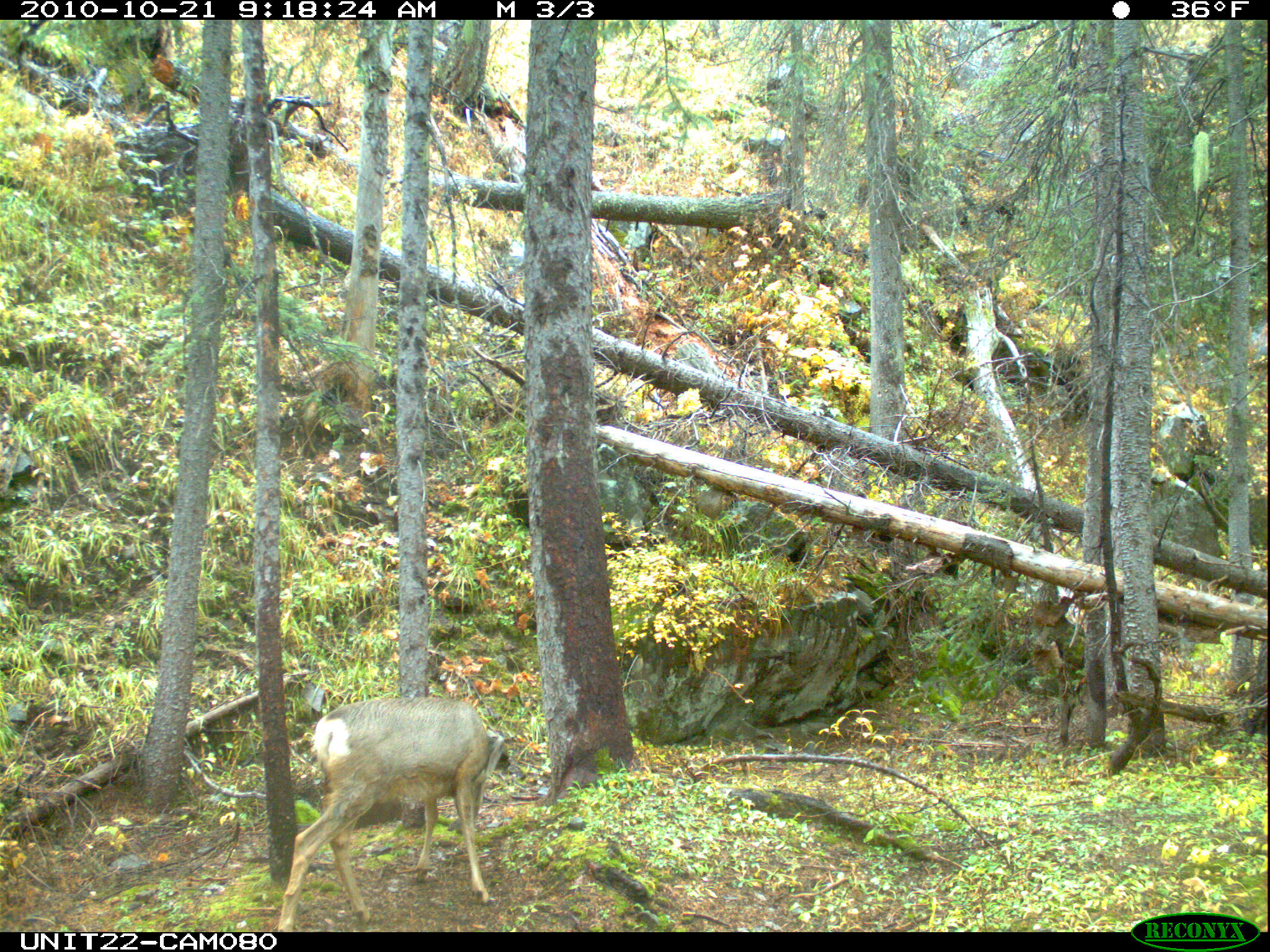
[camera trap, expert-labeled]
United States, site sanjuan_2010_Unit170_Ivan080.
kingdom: Animalia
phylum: Chordata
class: Mammalia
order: Artiodactyla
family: Cervidae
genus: Odocoileus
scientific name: Odocoileus hemionus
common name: mule deer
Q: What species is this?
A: Odocoileus hemionus (mule deer).